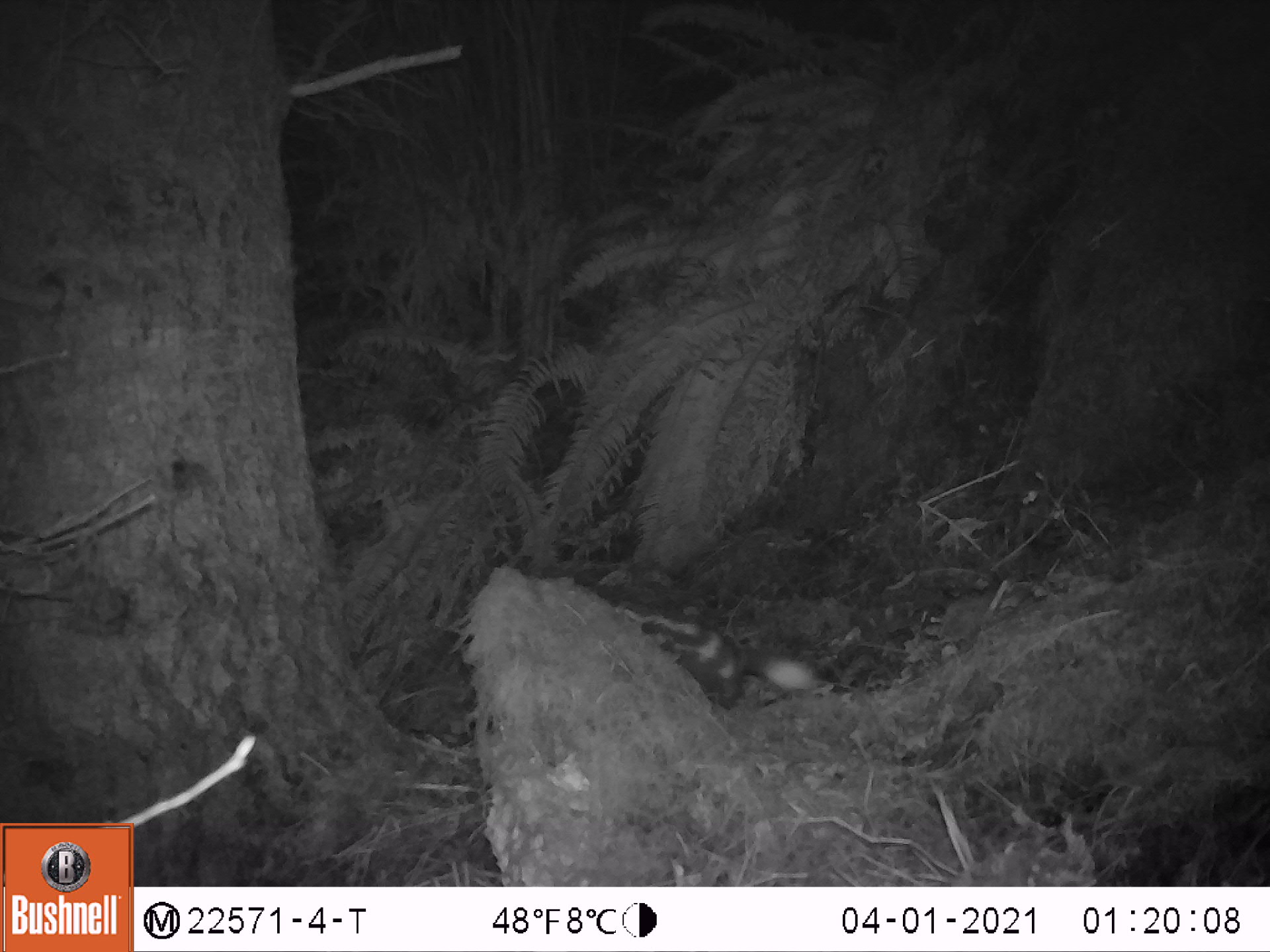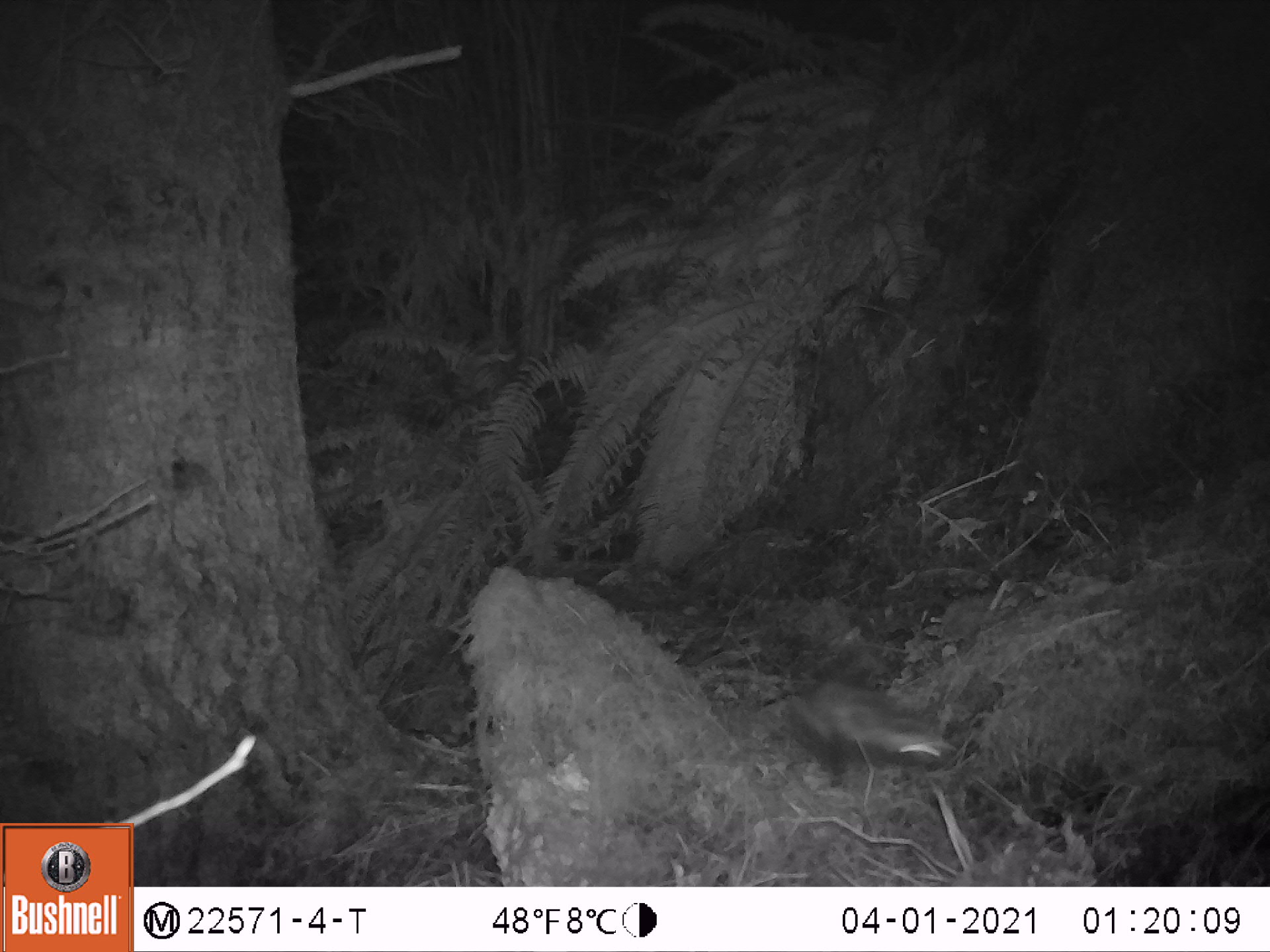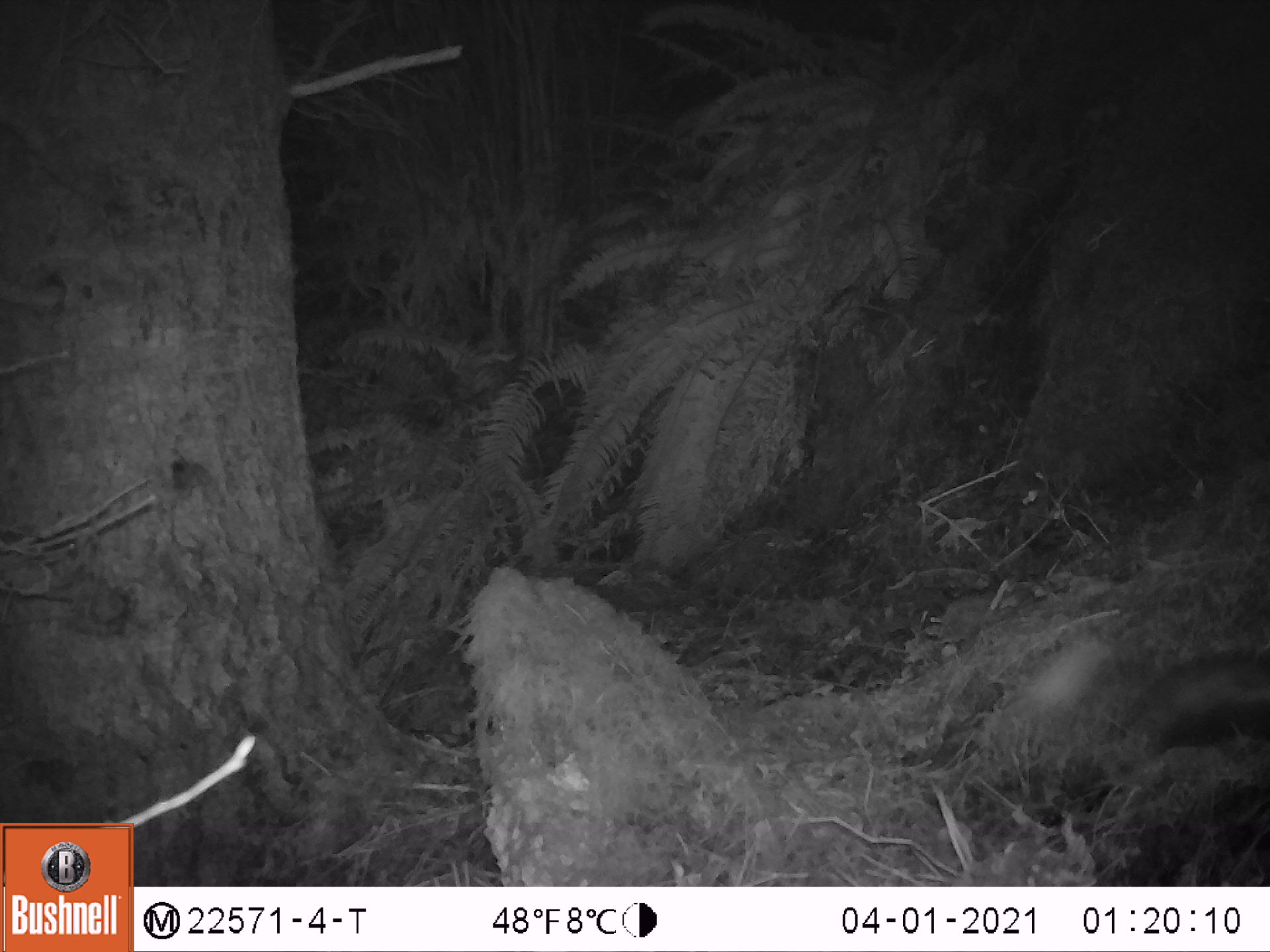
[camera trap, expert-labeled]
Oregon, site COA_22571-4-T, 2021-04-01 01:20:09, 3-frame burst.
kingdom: Animalia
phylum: Chordata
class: Mammalia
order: Carnivora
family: Mephitidae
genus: Spilogale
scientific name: Spilogale gracilis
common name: western spotted skunk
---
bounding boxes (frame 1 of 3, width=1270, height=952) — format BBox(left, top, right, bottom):
western spotted skunk: BBox(586, 586, 824, 708)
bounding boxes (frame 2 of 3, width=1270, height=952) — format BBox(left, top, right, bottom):
western spotted skunk: BBox(761, 634, 961, 785)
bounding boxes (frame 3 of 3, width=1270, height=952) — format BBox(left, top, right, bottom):
western spotted skunk: BBox(1016, 634, 1269, 766)